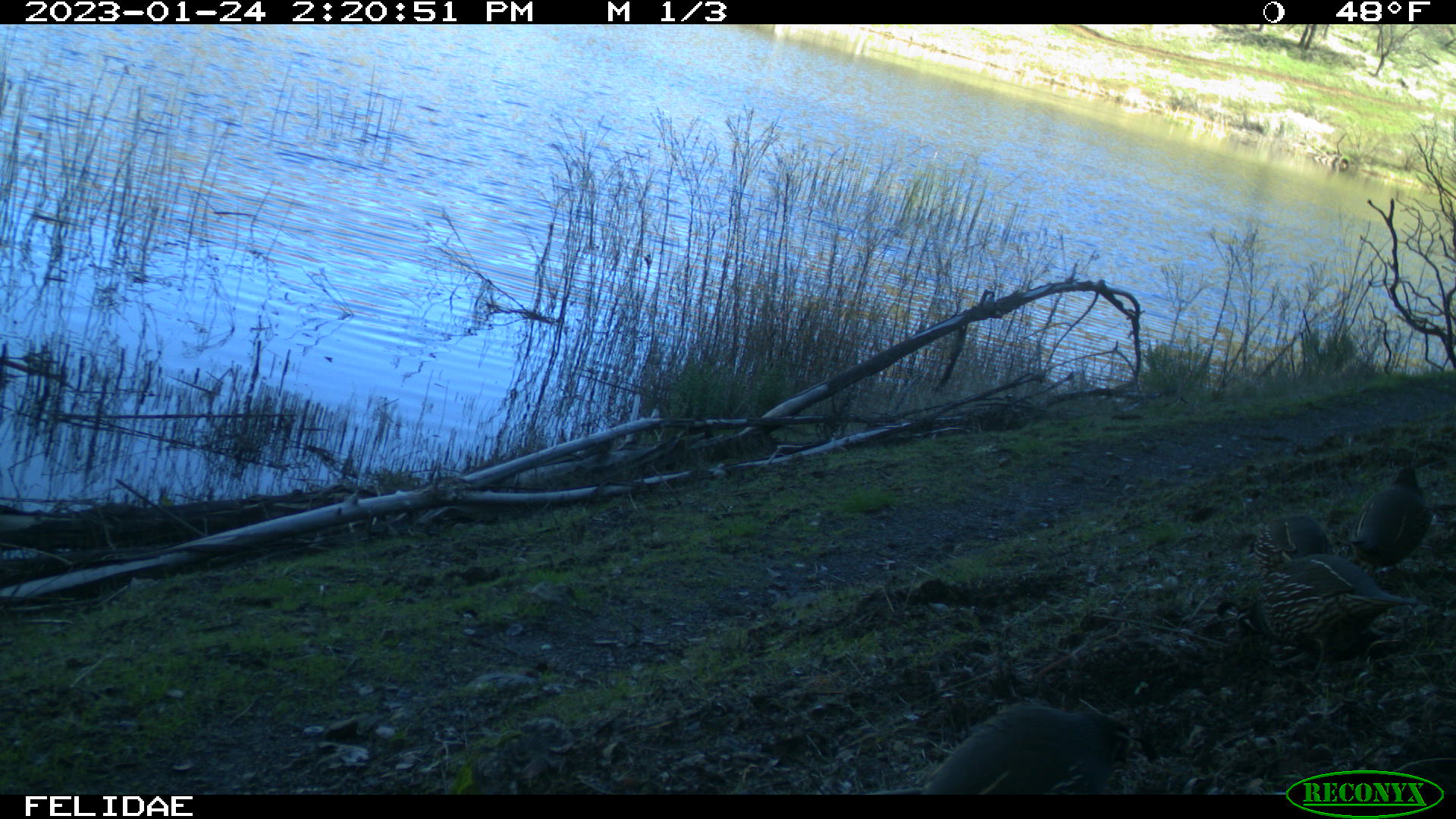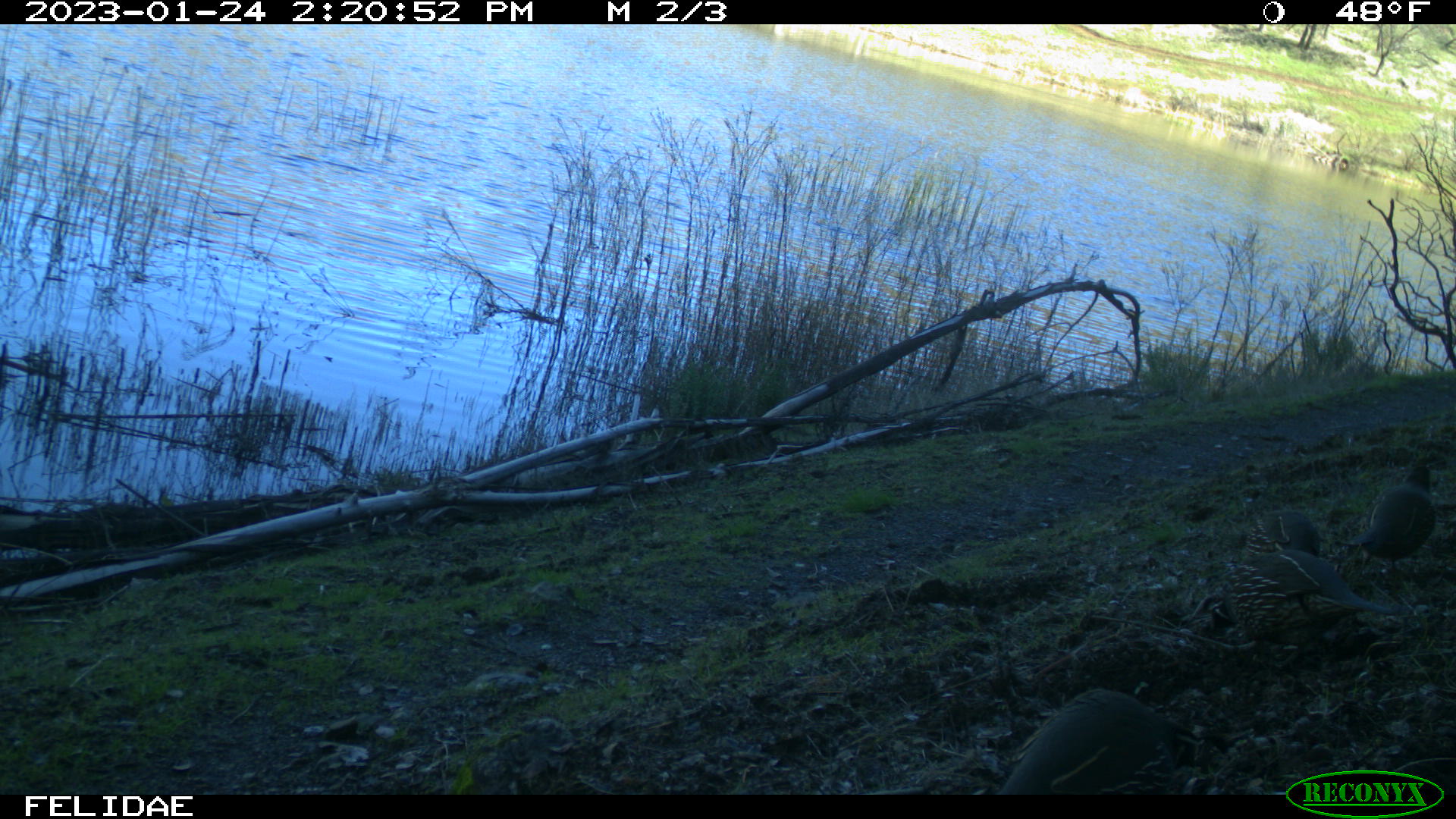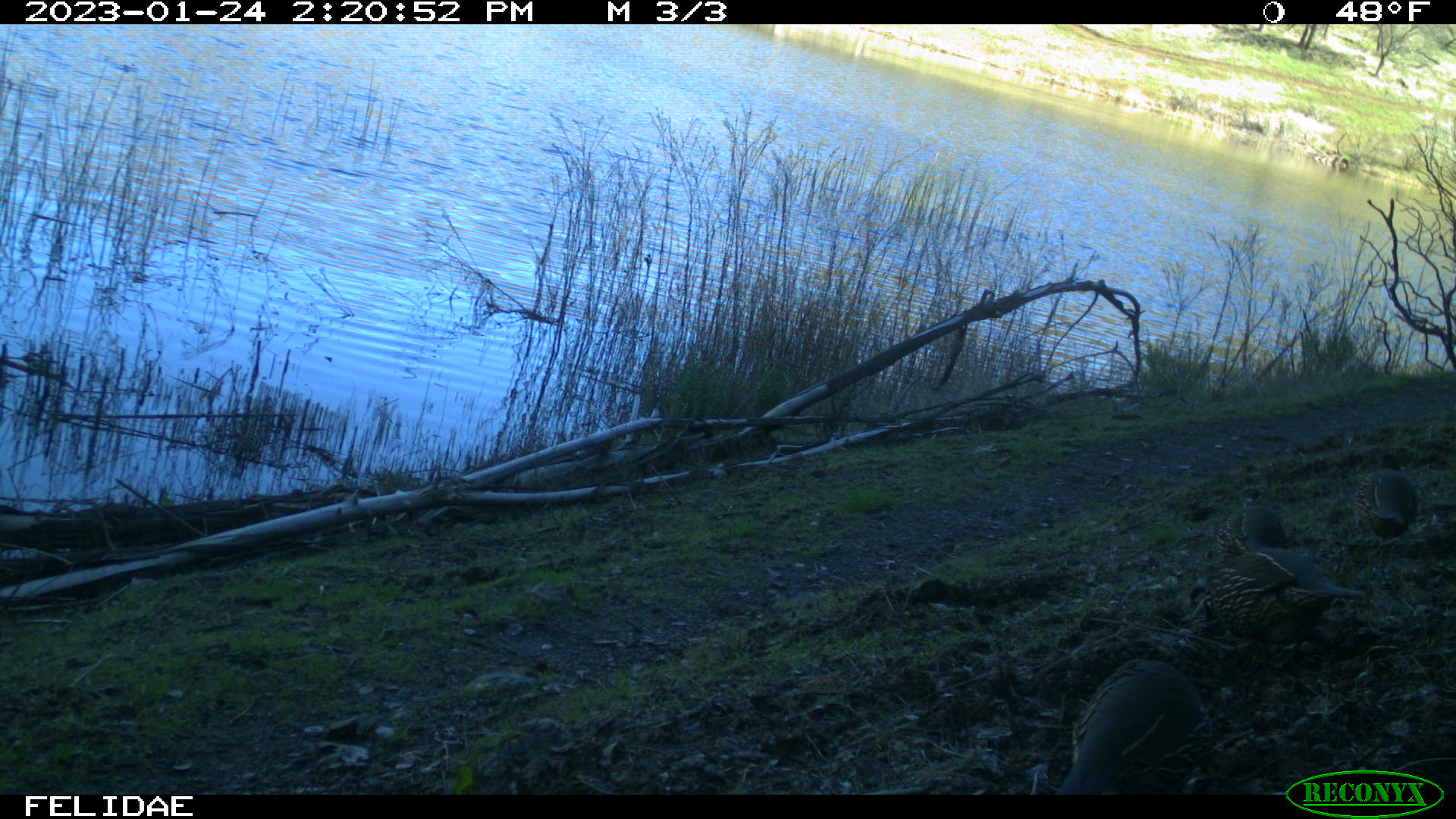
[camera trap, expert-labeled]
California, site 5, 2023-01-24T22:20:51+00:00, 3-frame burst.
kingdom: Animalia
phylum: Chordata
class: Aves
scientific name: Aves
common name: bird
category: unknown bird